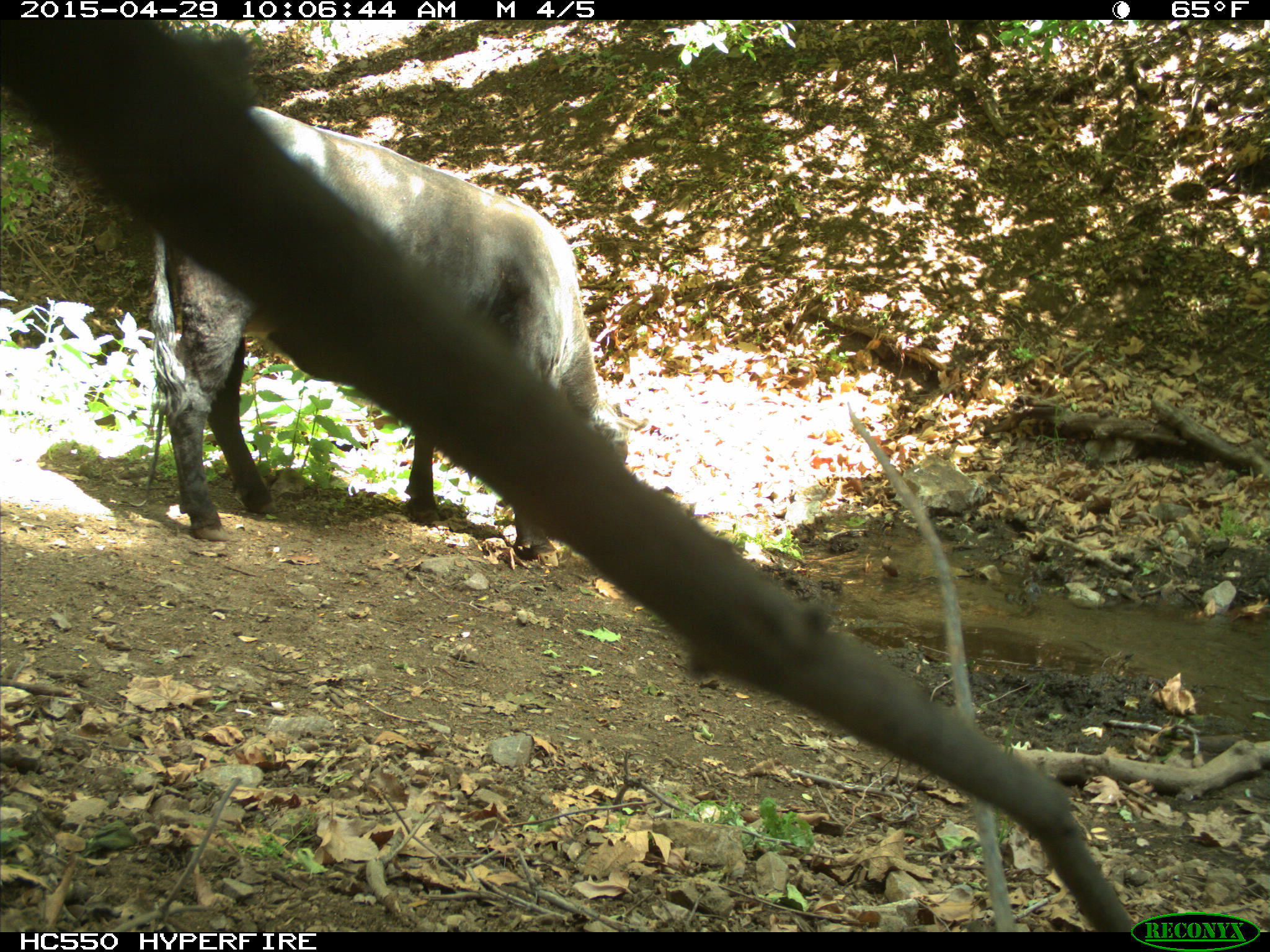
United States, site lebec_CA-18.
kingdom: Animalia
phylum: Chordata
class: Mammalia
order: Artiodactyla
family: Bovidae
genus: Bos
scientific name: Bos taurus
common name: domestic cow